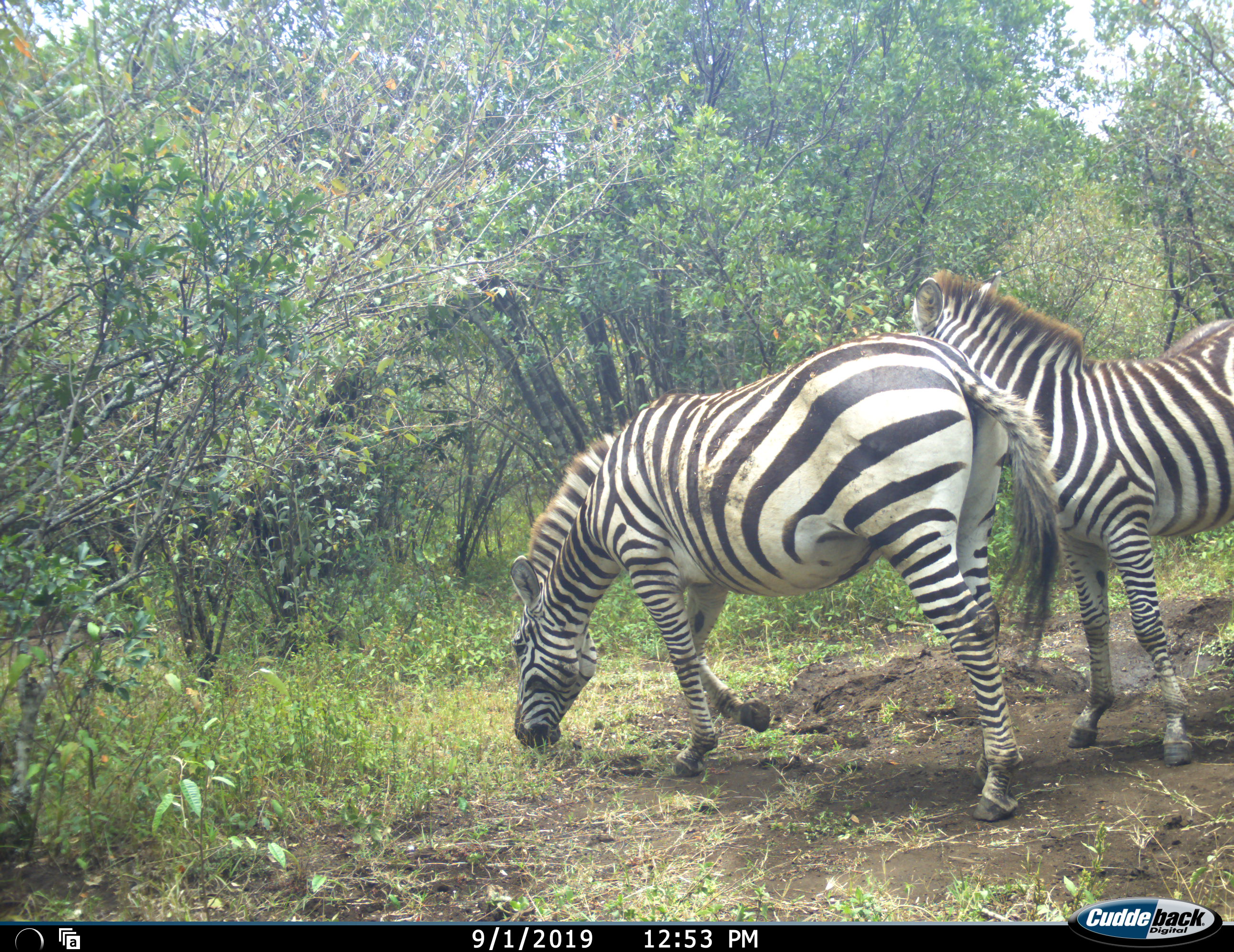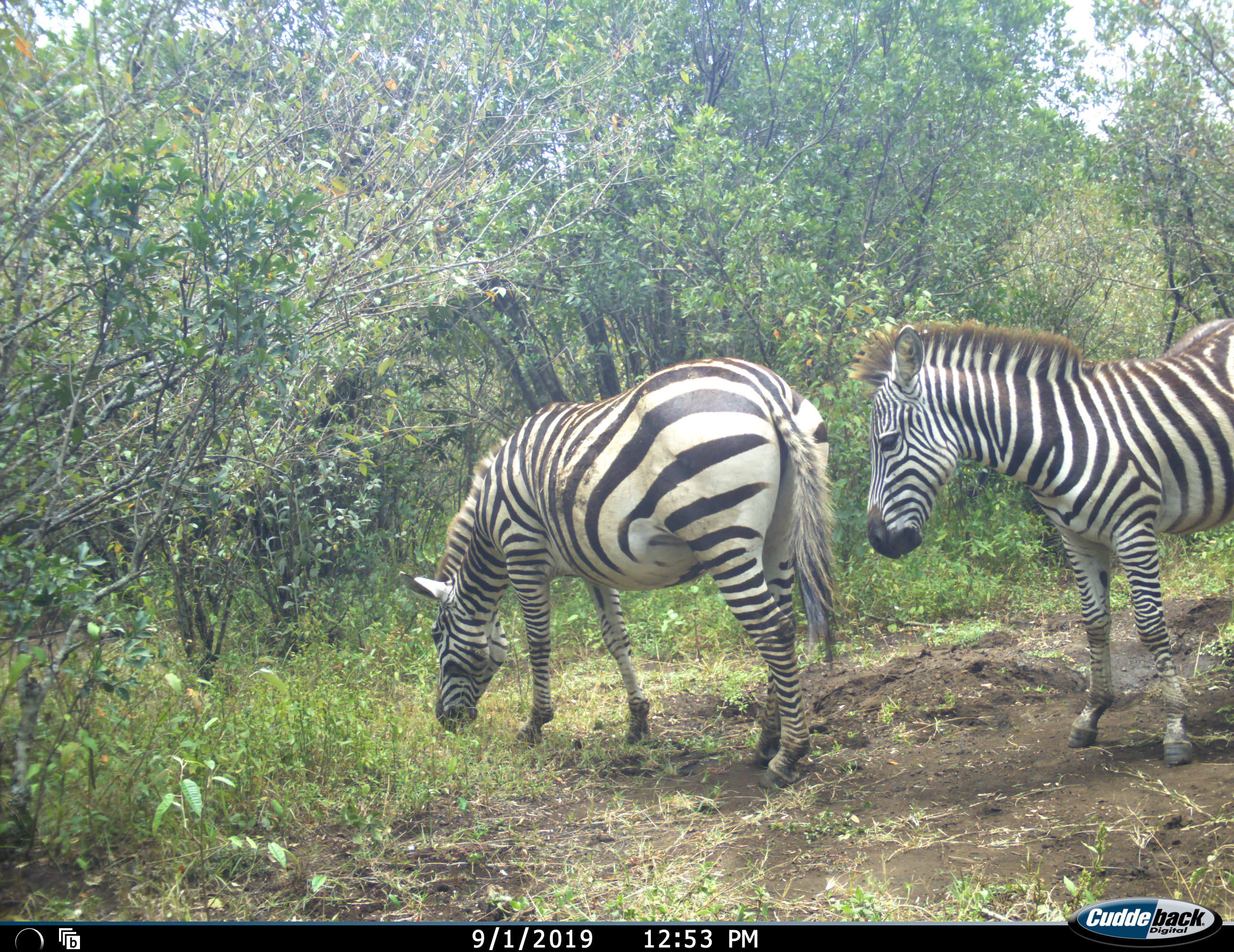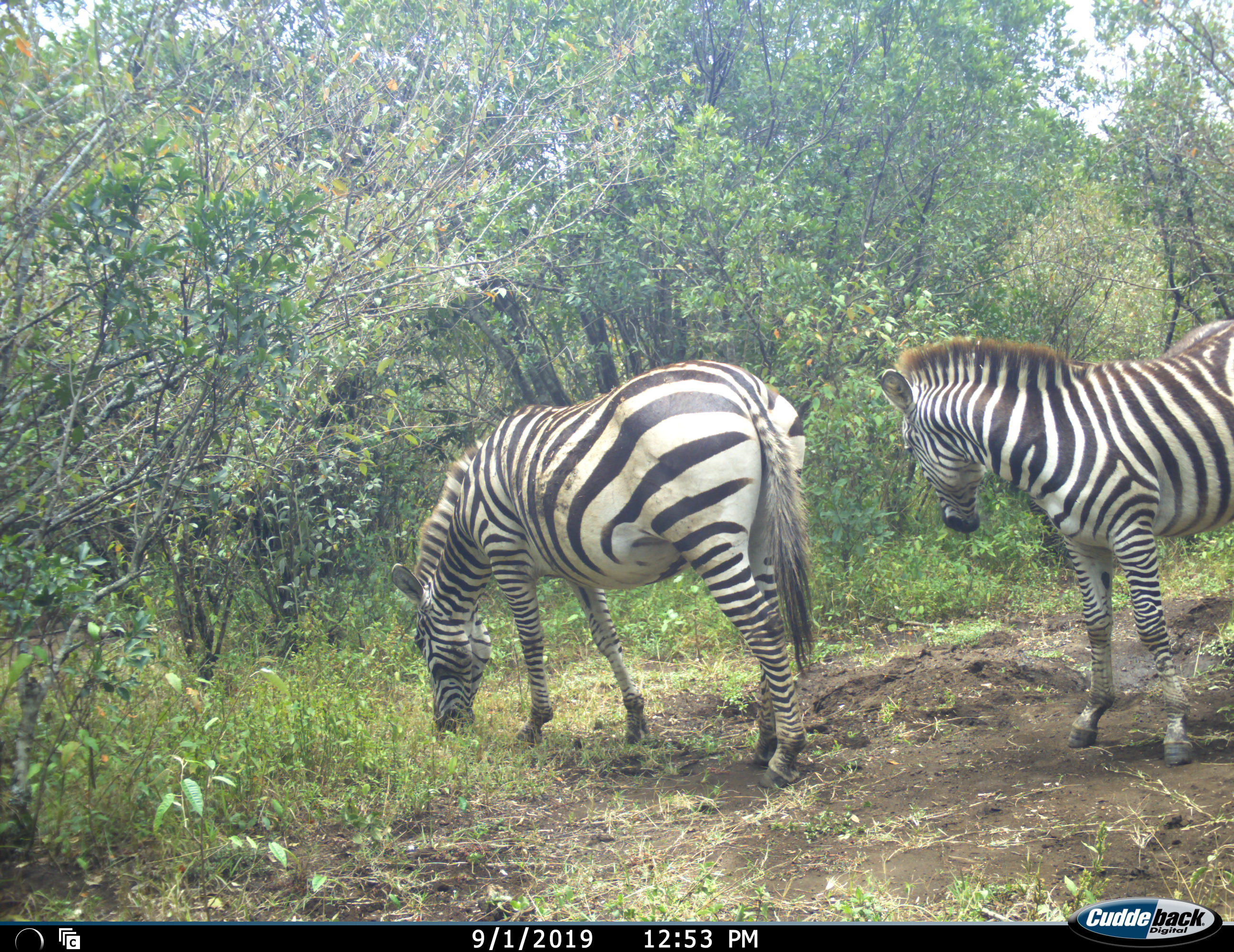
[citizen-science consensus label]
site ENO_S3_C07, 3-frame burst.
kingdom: Animalia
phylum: Chordata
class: Mammalia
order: Perissodactyla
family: Equidae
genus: Equus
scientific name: Equus quagga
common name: plains zebra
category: zebraplains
Zebraplains (plains zebra) (Equus quagga), count 2. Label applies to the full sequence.